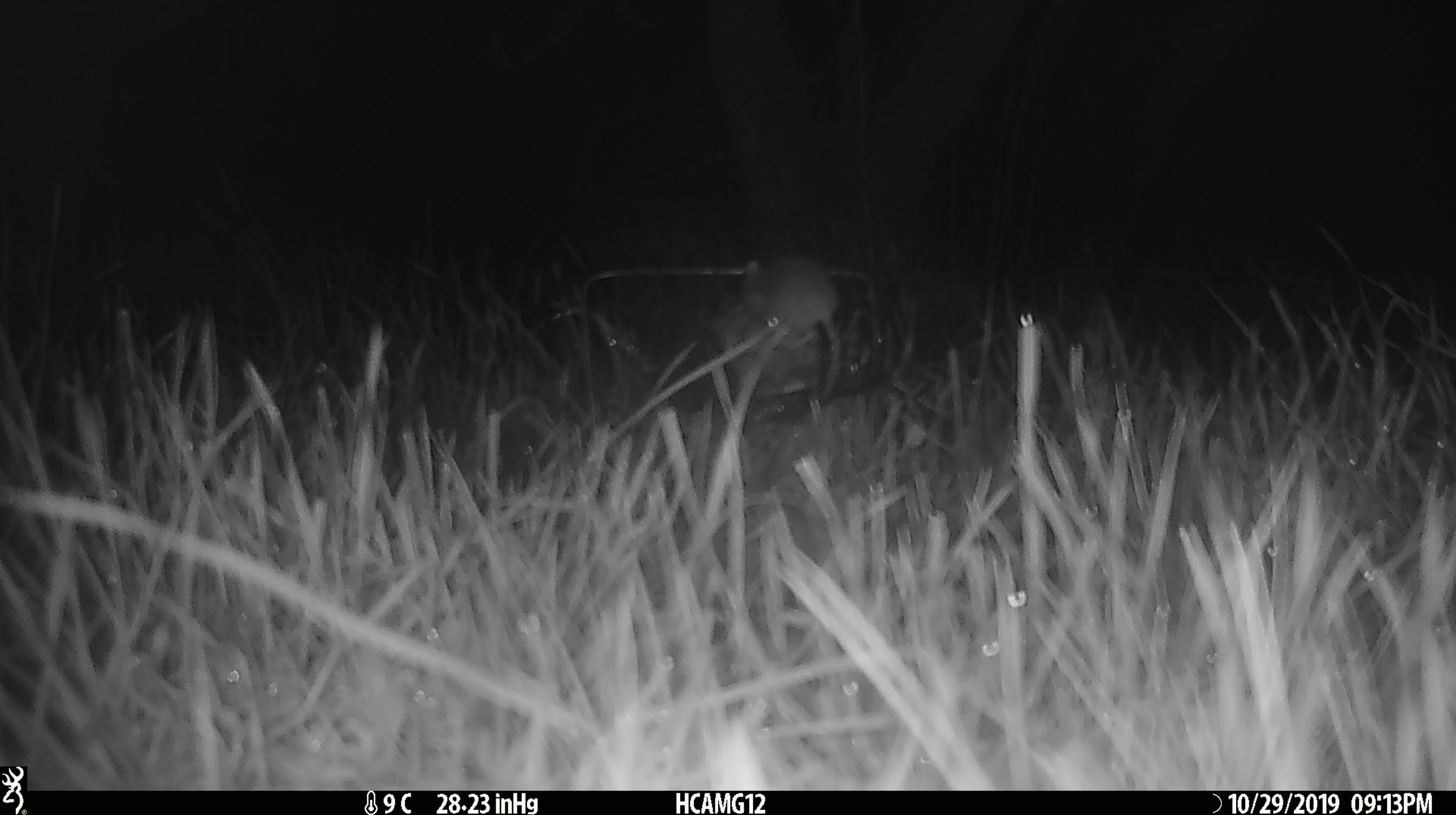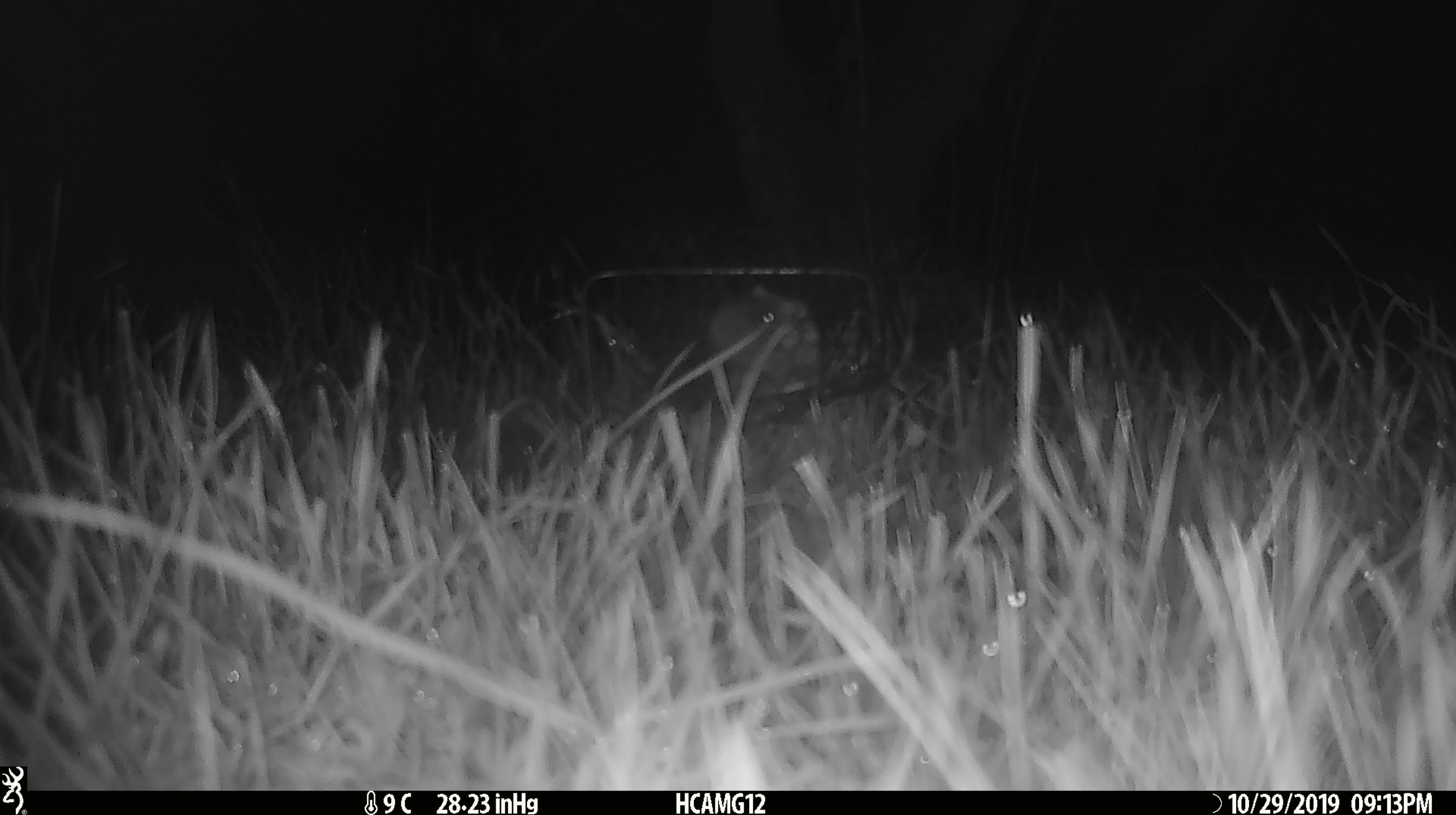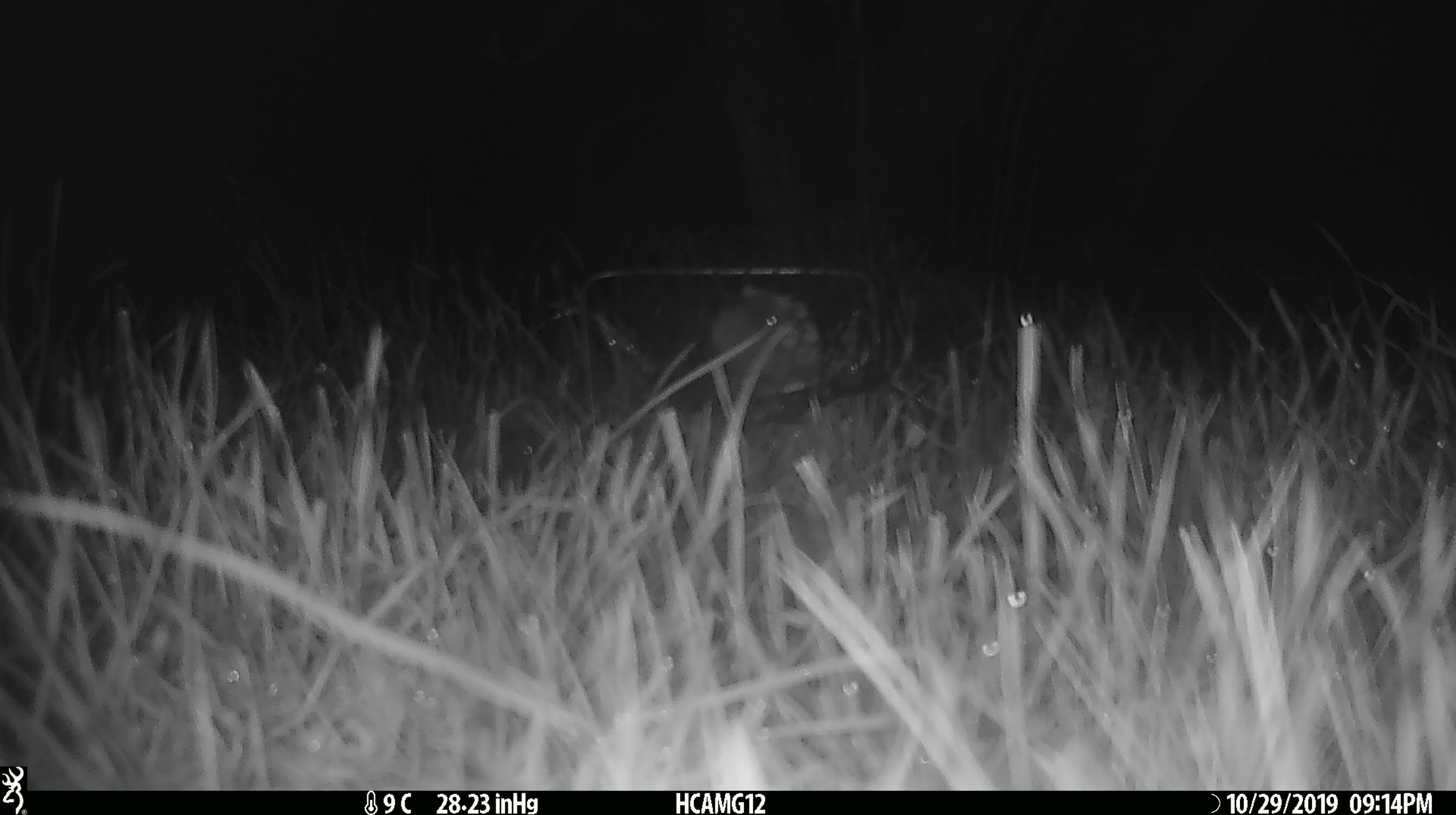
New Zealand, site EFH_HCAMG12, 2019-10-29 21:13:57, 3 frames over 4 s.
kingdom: Animalia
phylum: Chordata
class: Mammalia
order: Rodentia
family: Muridae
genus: Mus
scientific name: Mus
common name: mouse